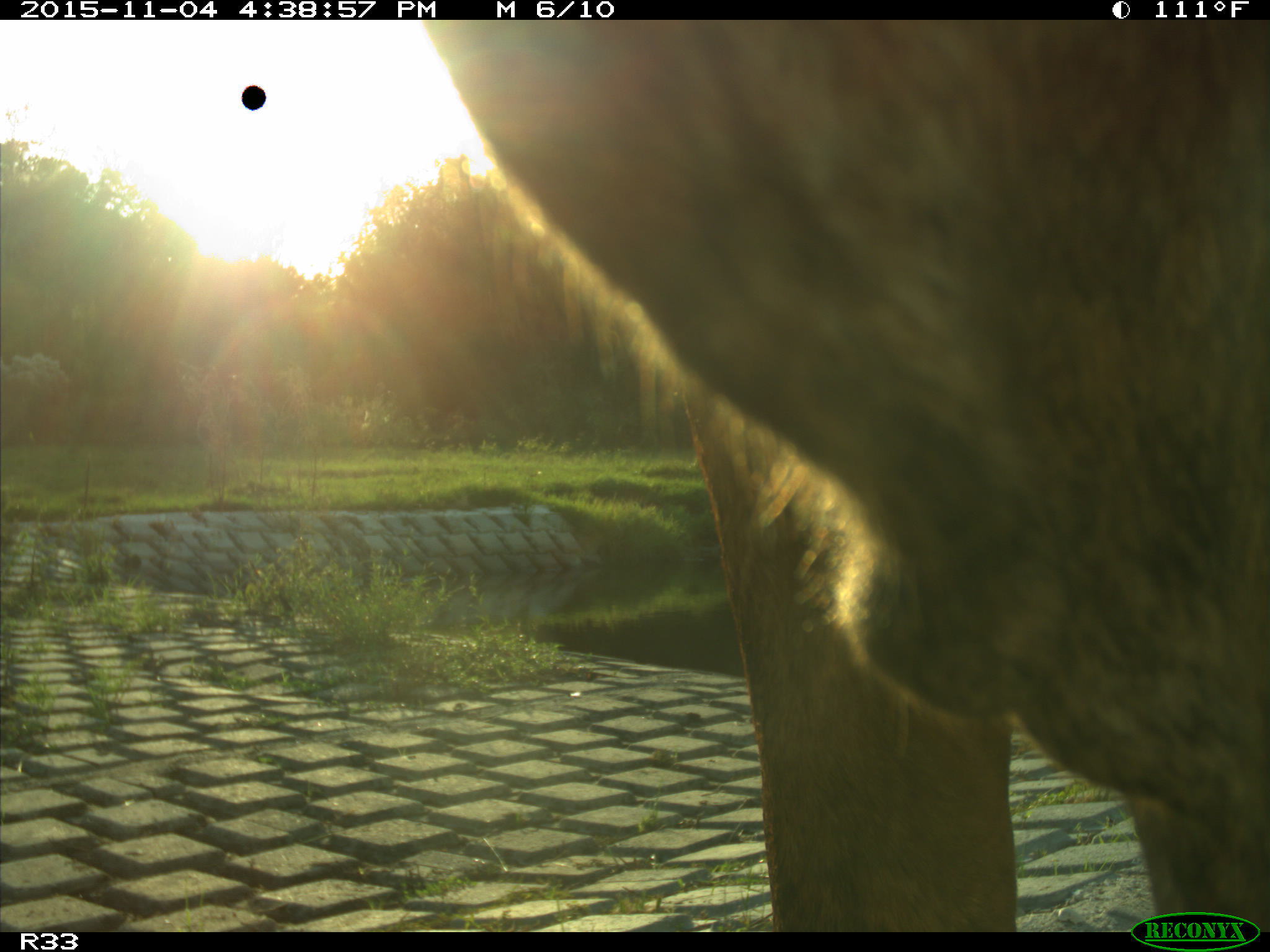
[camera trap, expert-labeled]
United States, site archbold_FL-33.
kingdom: Animalia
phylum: Chordata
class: Mammalia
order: Artiodactyla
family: Bovidae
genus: Bos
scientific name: Bos taurus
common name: domestic cow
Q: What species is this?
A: Bos taurus (domestic cow).